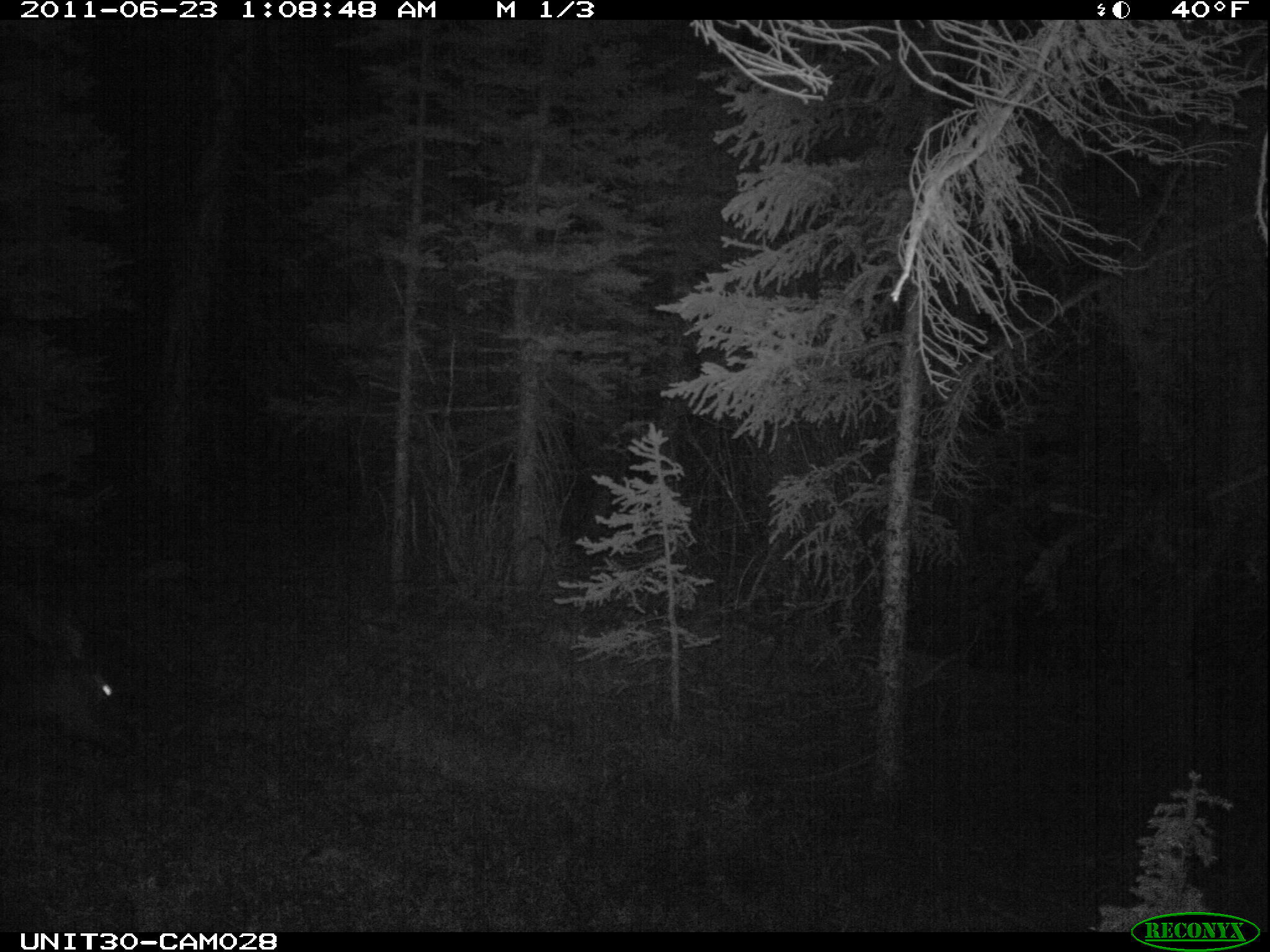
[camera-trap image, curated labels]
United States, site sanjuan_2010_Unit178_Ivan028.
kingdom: Animalia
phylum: Chordata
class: Mammalia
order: Artiodactyla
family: Cervidae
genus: Cervus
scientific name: Cervus elaphus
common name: red deer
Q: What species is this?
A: Cervus elaphus (red deer).